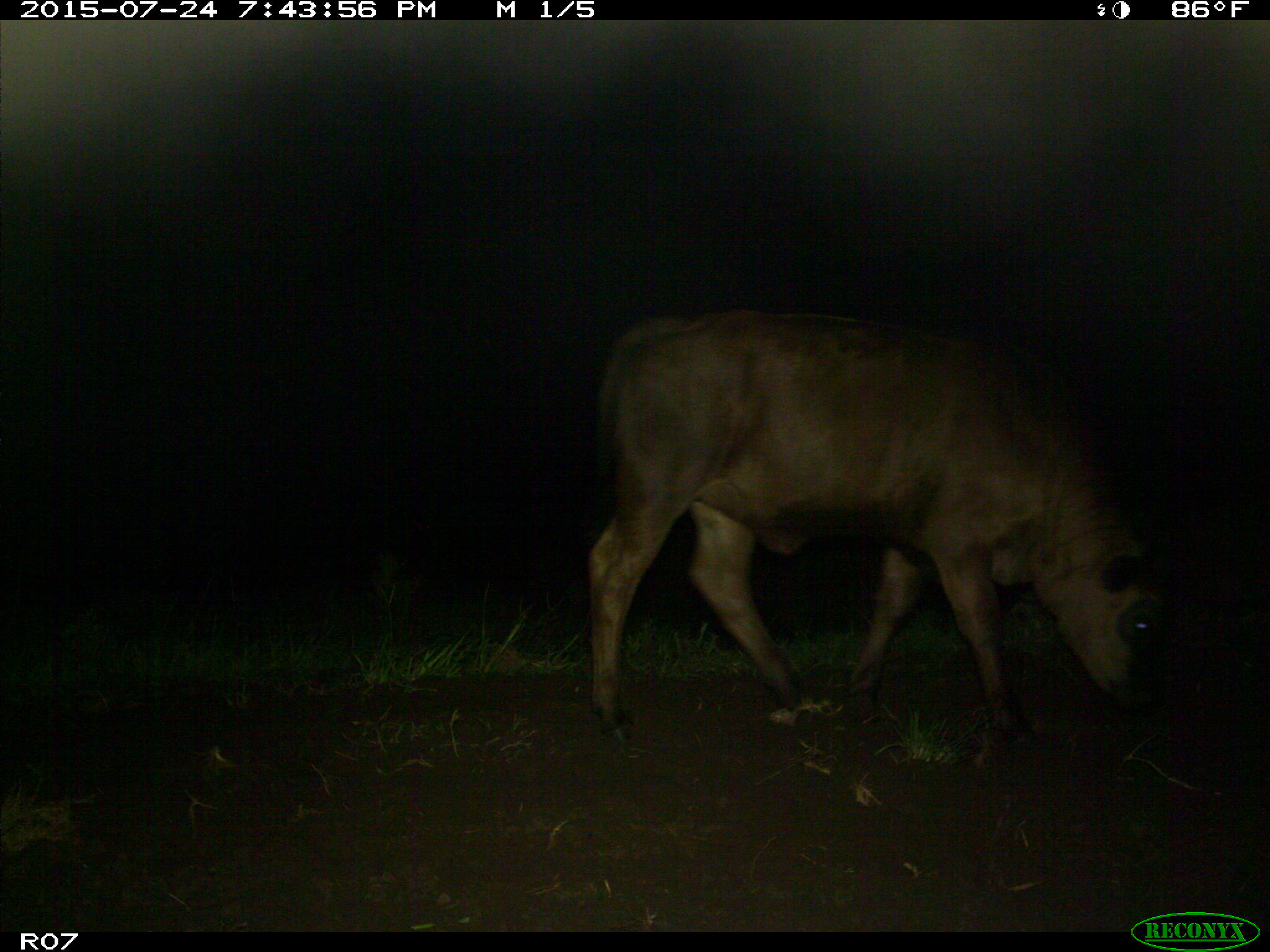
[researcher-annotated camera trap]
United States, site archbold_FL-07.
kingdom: Animalia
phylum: Chordata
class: Mammalia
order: Artiodactyla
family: Bovidae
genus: Bos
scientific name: Bos taurus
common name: domestic cow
Bos taurus (domestic cow).